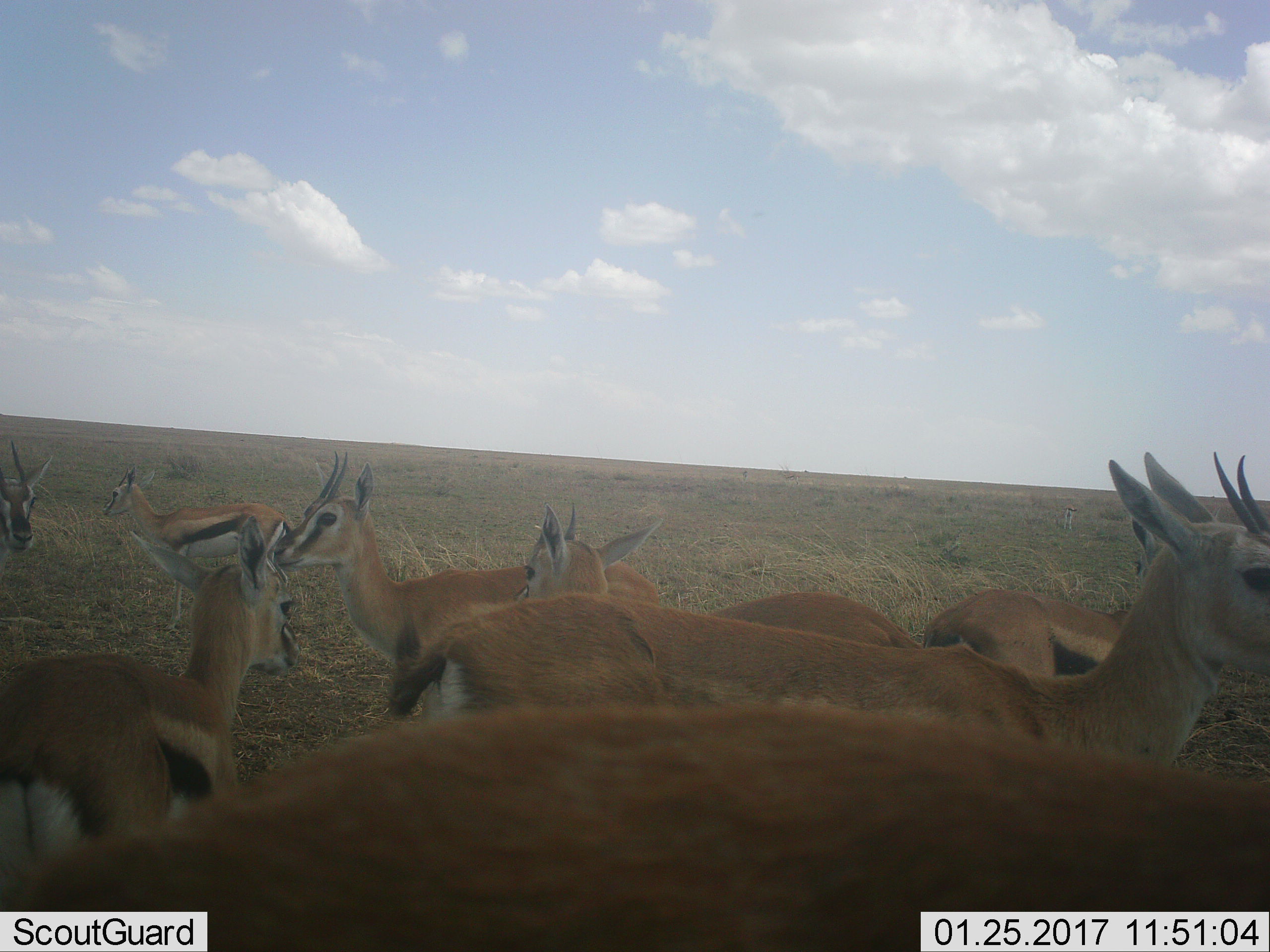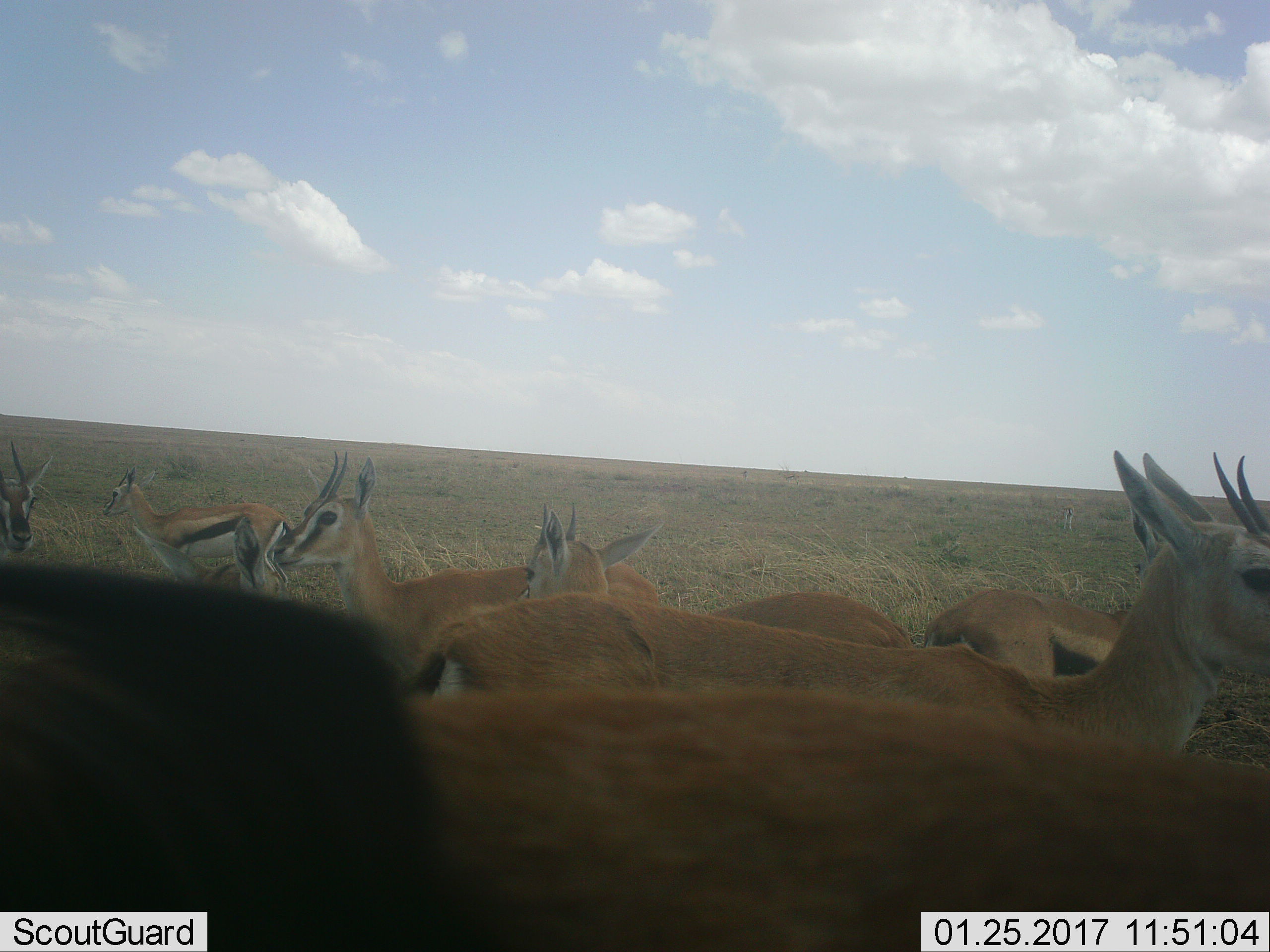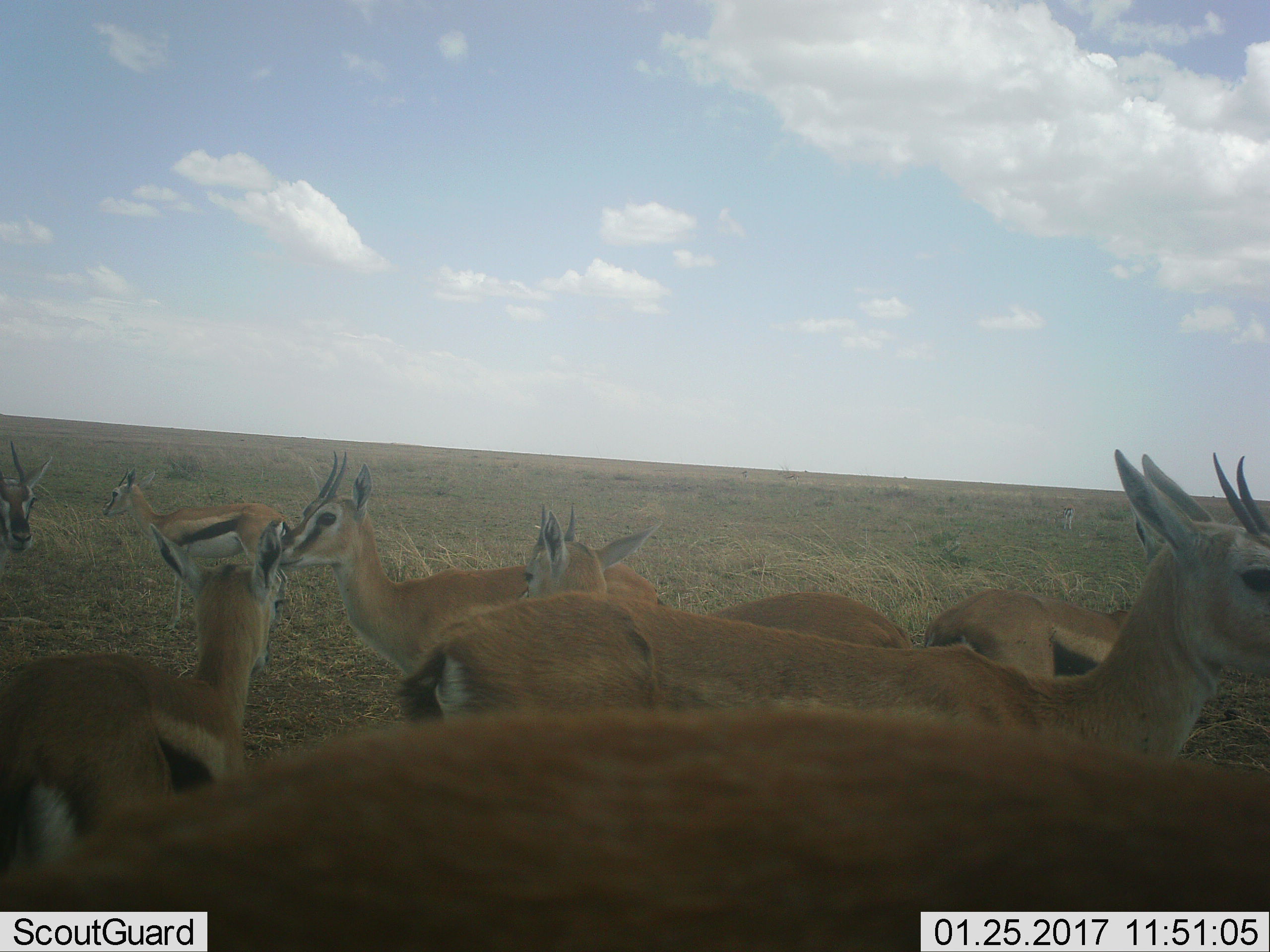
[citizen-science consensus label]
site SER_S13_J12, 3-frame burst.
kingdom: Animalia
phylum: Chordata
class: Mammalia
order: Artiodactyla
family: Bovidae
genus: Eudorcas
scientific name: Eudorcas thomsonii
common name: thomson's gazelle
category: gazellethomsons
Gazellethomsons (thomson's gazelle) (Eudorcas thomsonii), count 9. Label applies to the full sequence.